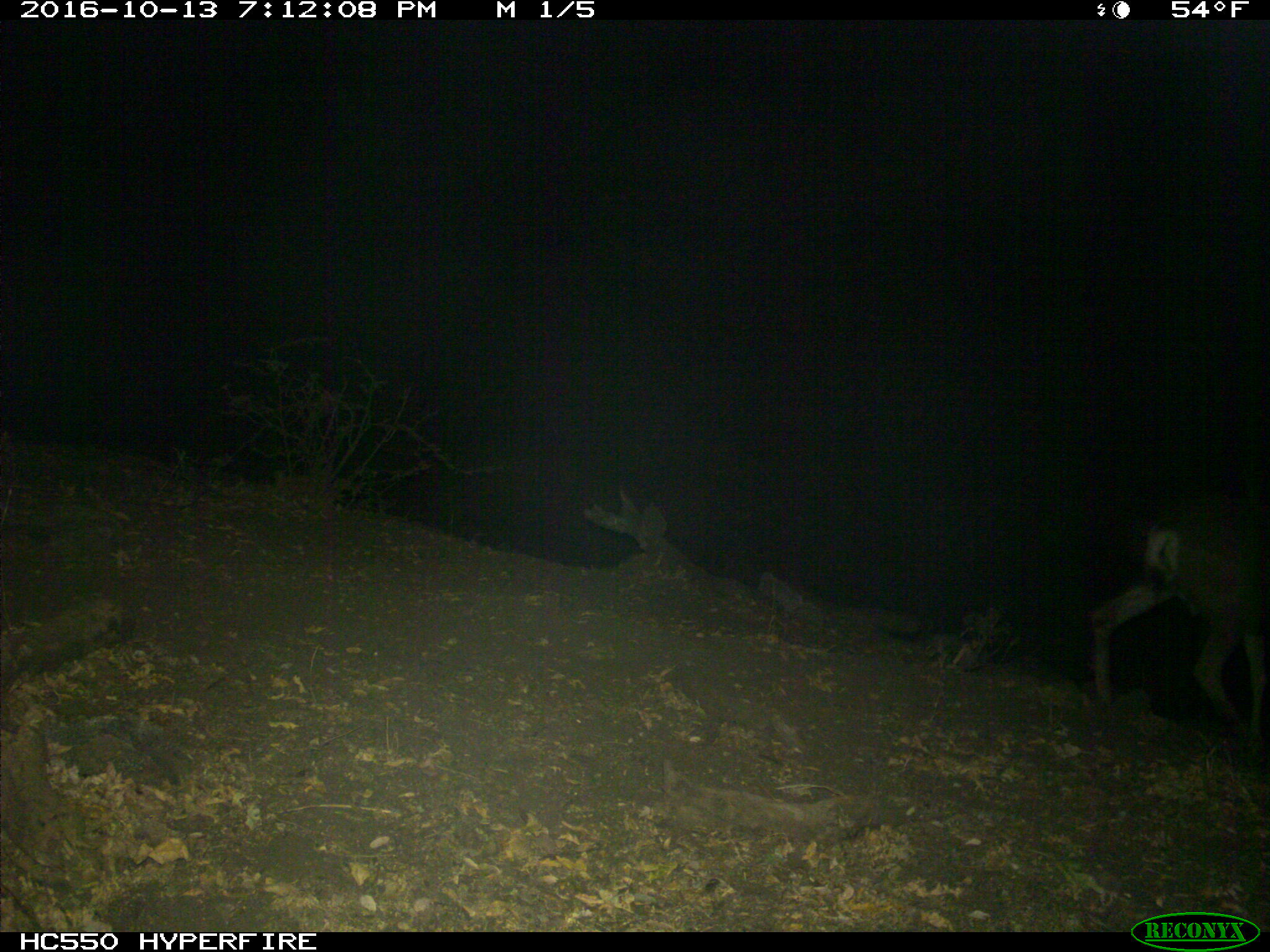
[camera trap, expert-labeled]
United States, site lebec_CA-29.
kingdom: Animalia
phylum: Chordata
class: Mammalia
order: Artiodactyla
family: Cervidae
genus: Odocoileus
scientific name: Odocoileus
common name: deer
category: unidentified deer